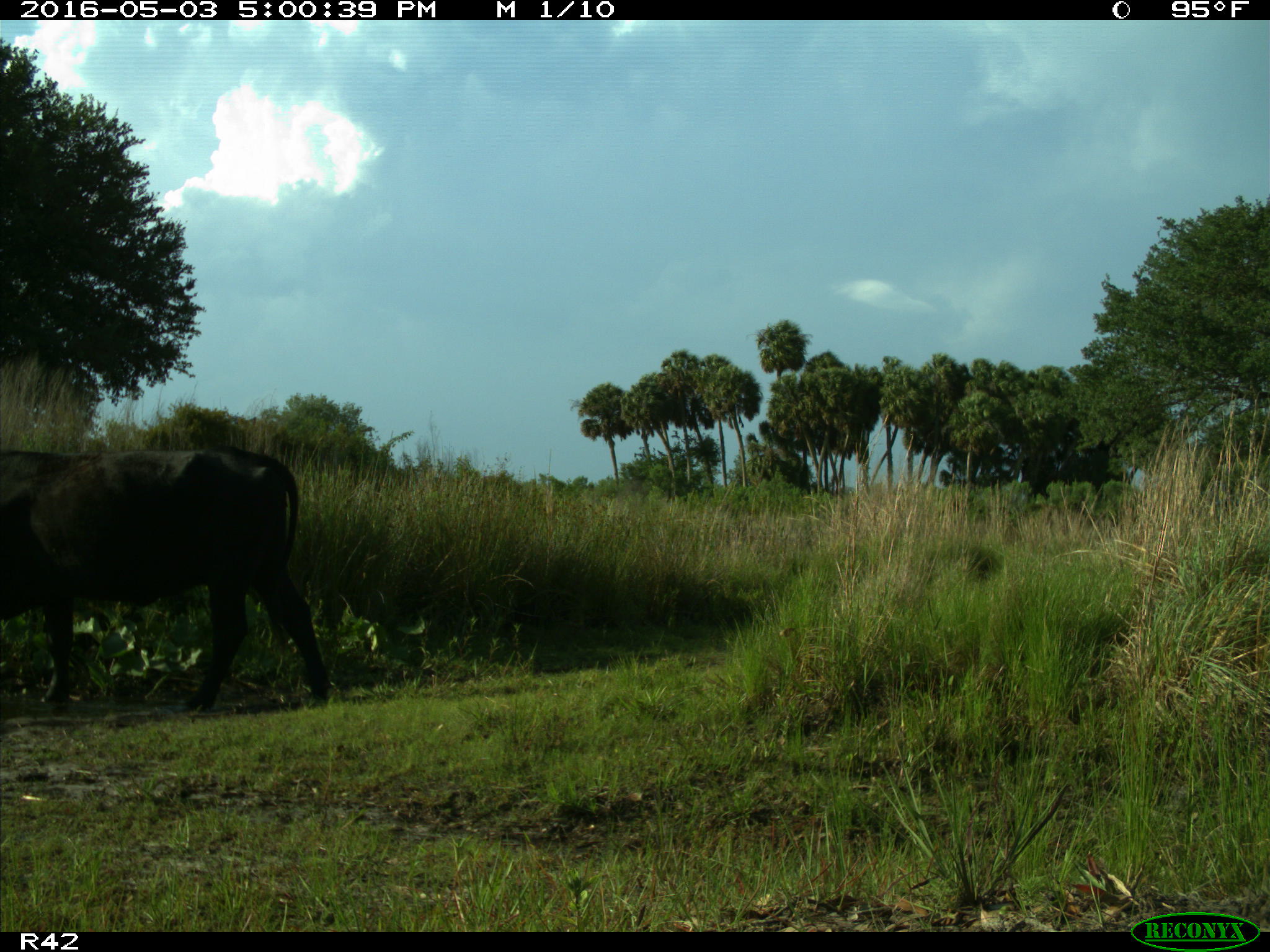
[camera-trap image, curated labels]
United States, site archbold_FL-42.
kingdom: Animalia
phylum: Chordata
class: Mammalia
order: Artiodactyla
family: Bovidae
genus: Bos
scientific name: Bos taurus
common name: domestic cow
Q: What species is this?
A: Bos taurus (domestic cow).